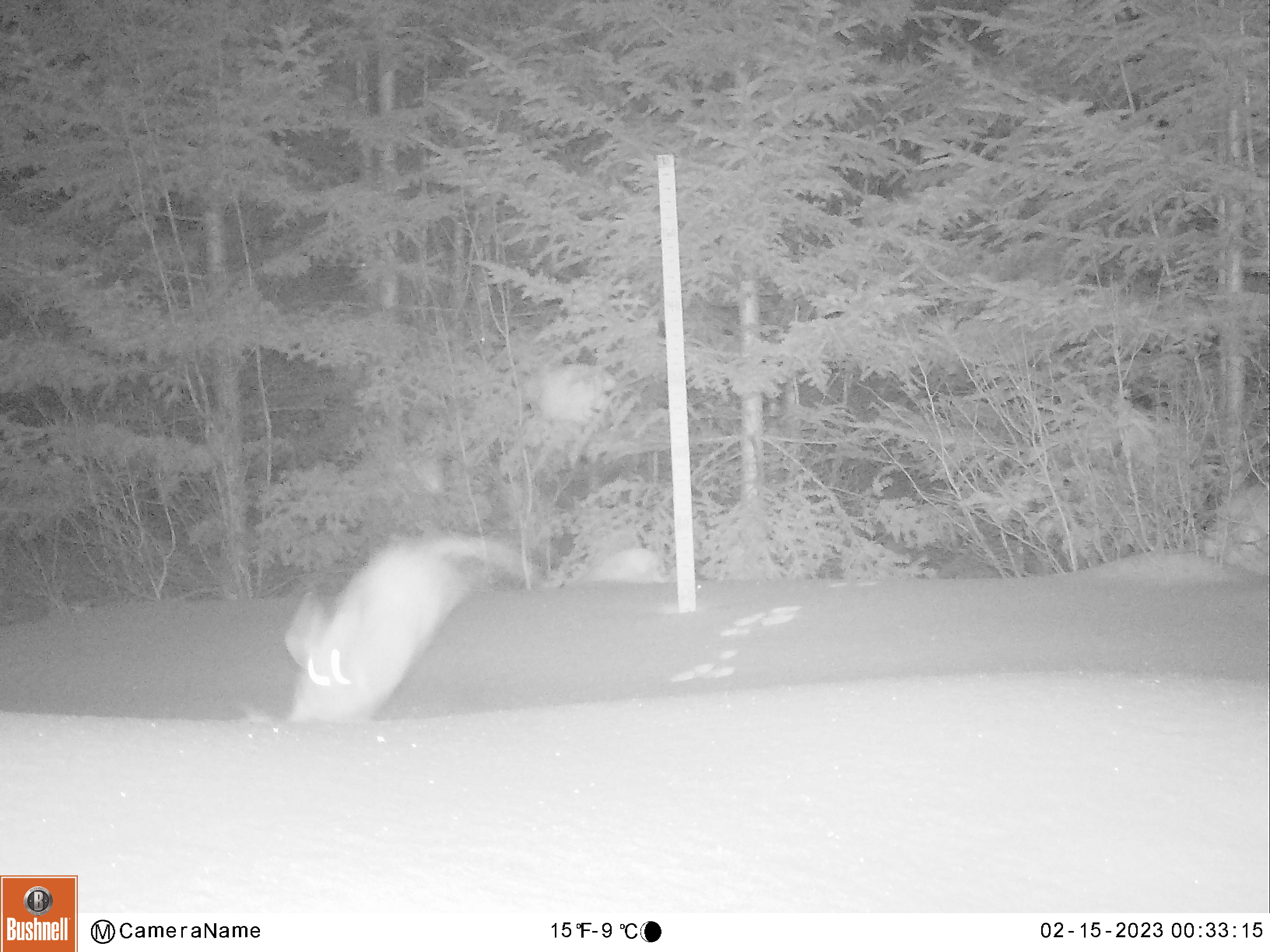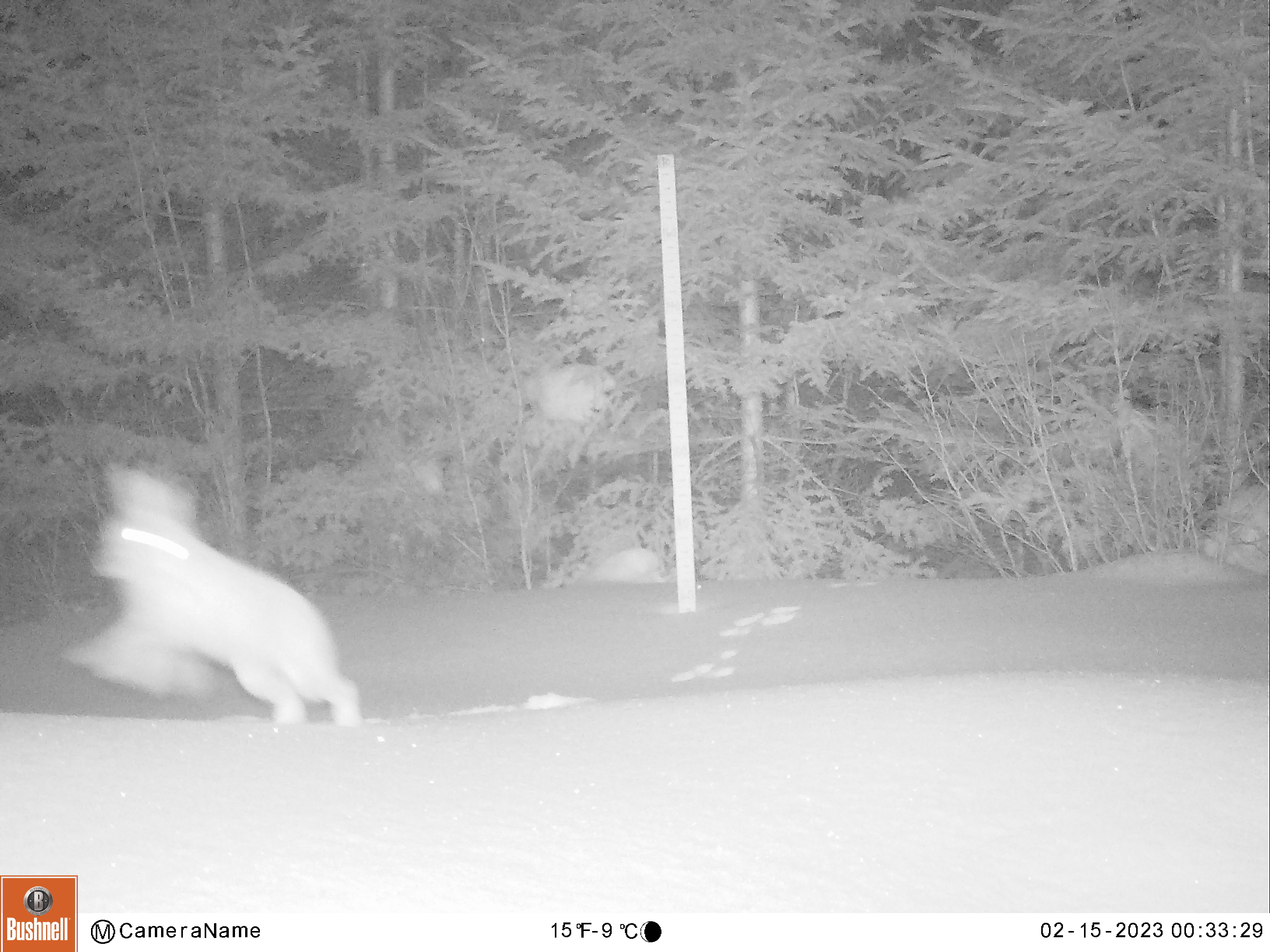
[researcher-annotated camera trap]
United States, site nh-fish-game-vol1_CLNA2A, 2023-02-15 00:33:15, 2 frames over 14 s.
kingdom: Animalia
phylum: Chordata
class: Mammalia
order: Lagomorpha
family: Leporidae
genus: Lepus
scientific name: Lepus americanus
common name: snowshoe hare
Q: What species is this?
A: Snowshoe hare (Lepus americanus).